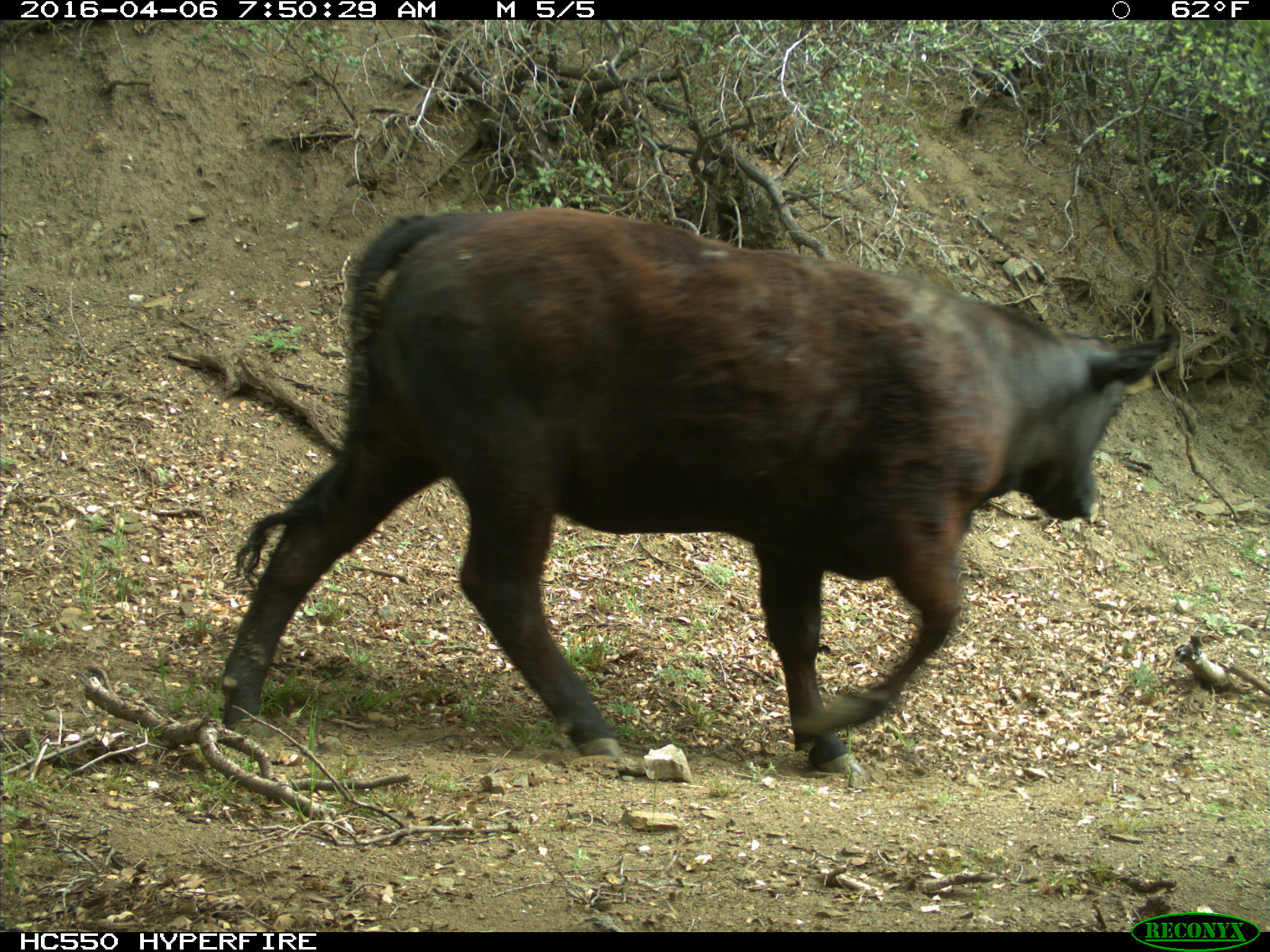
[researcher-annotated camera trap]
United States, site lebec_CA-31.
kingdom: Animalia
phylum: Chordata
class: Mammalia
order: Artiodactyla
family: Bovidae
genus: Bos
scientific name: Bos taurus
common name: domestic cow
Bos taurus (domestic cow).